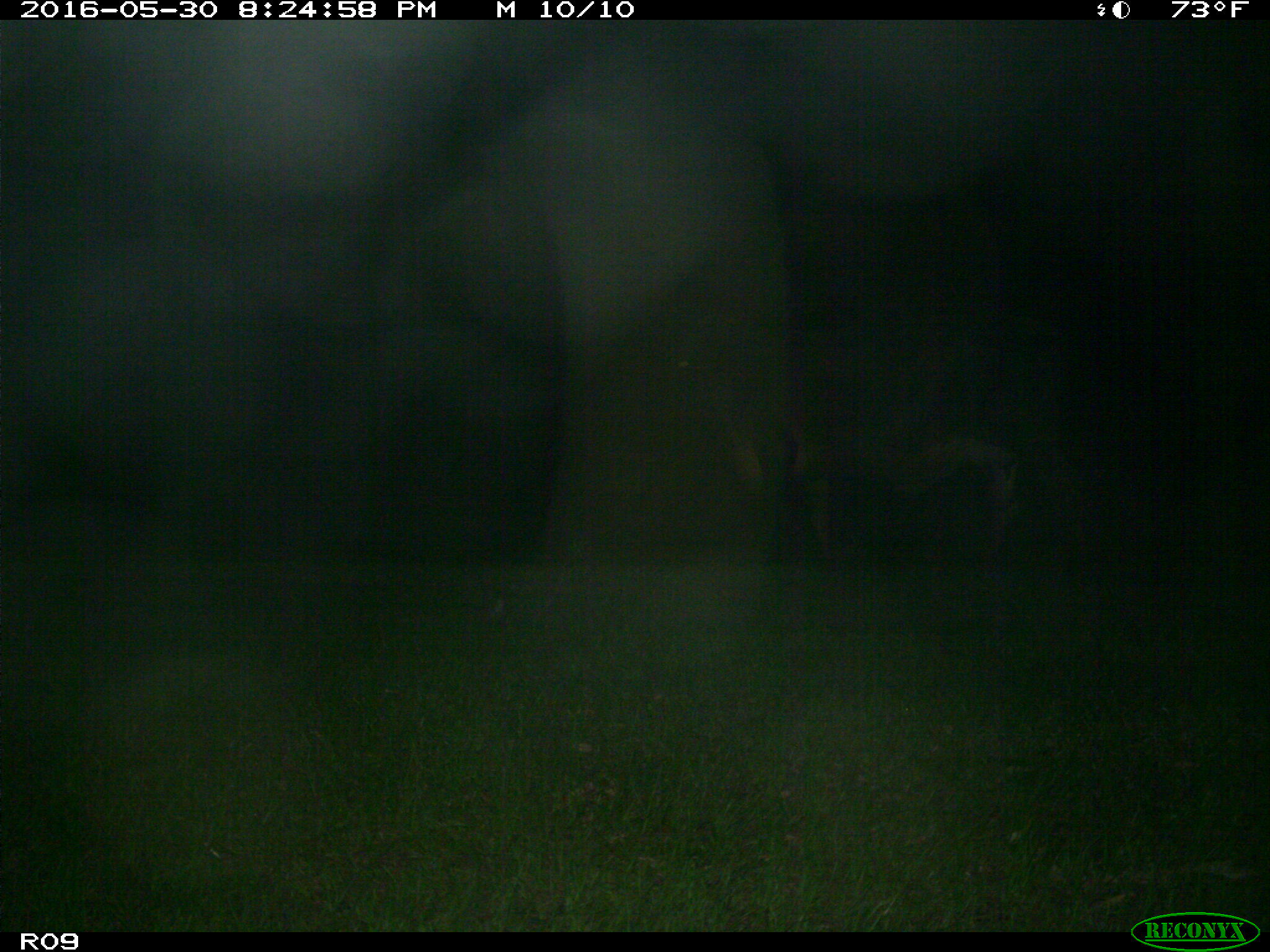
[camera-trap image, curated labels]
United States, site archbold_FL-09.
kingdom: Animalia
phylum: Chordata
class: Mammalia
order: Artiodactyla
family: Bovidae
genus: Bos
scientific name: Bos taurus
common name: domestic cow